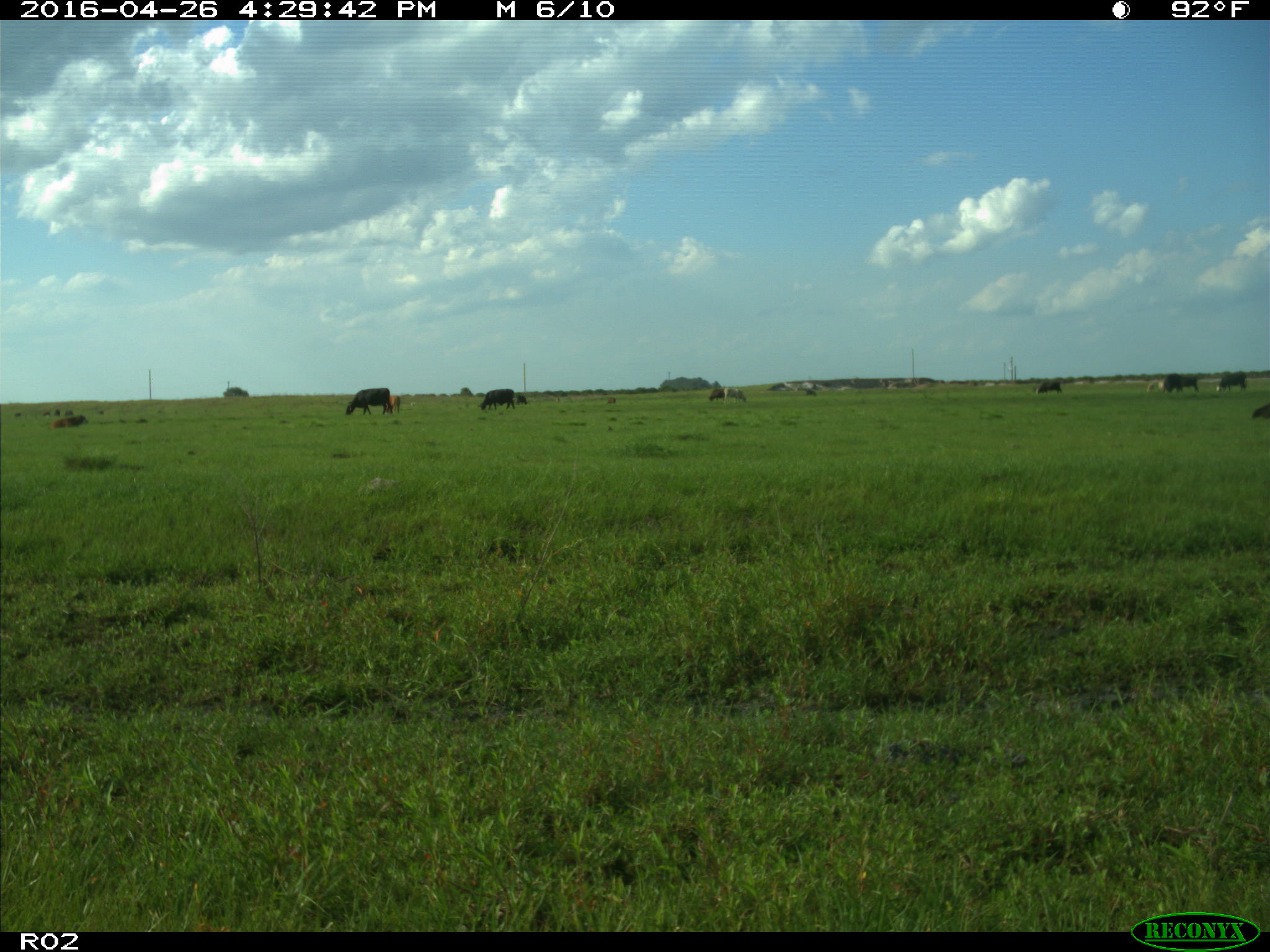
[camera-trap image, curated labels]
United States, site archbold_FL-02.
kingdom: Animalia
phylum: Chordata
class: Mammalia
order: Artiodactyla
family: Bovidae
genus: Bos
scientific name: Bos taurus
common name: domestic cow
Bos taurus (domestic cow).